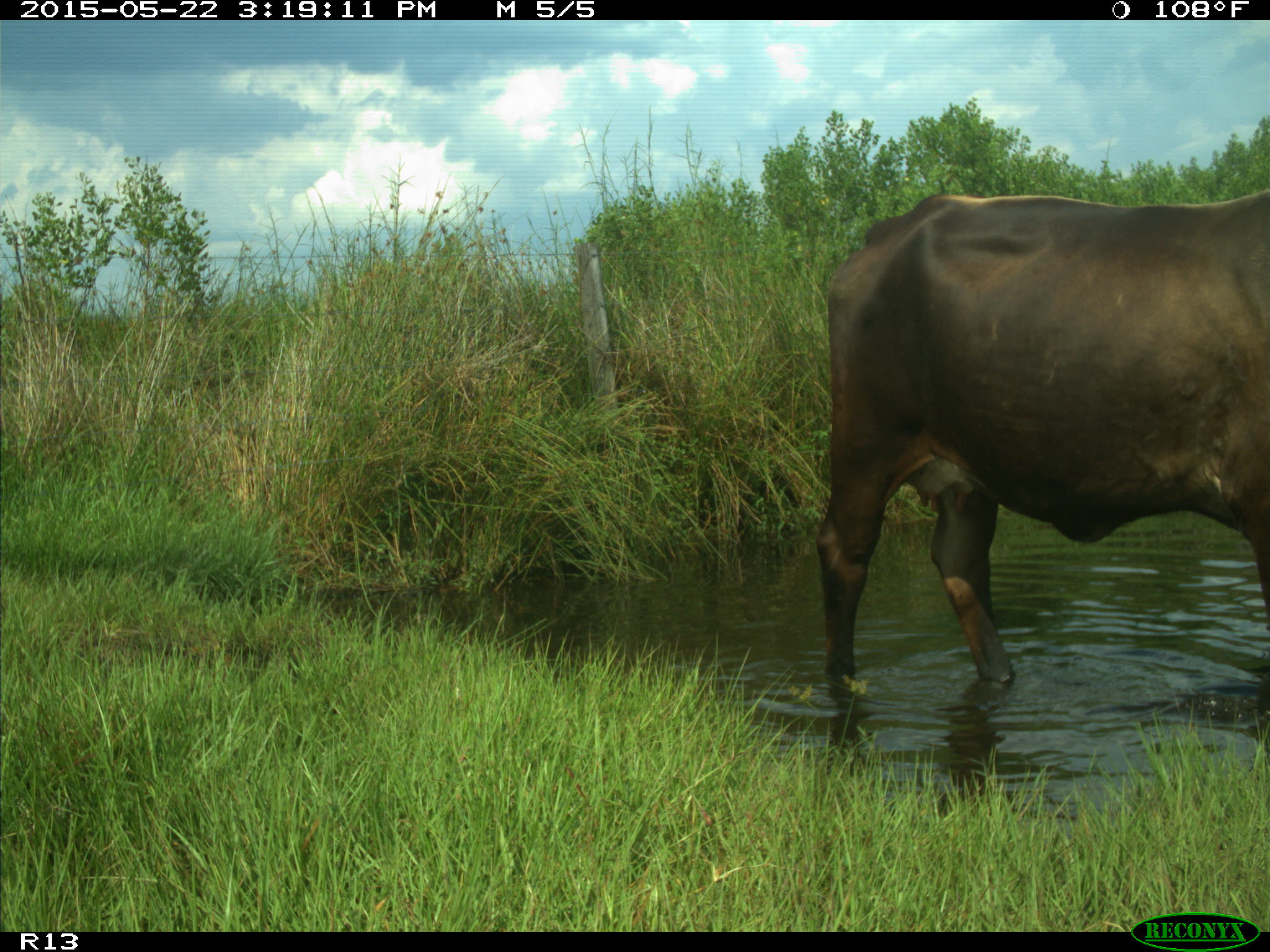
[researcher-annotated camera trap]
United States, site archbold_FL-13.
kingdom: Animalia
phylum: Chordata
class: Mammalia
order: Artiodactyla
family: Bovidae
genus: Bos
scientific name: Bos taurus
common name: domestic cow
Bos taurus (domestic cow).